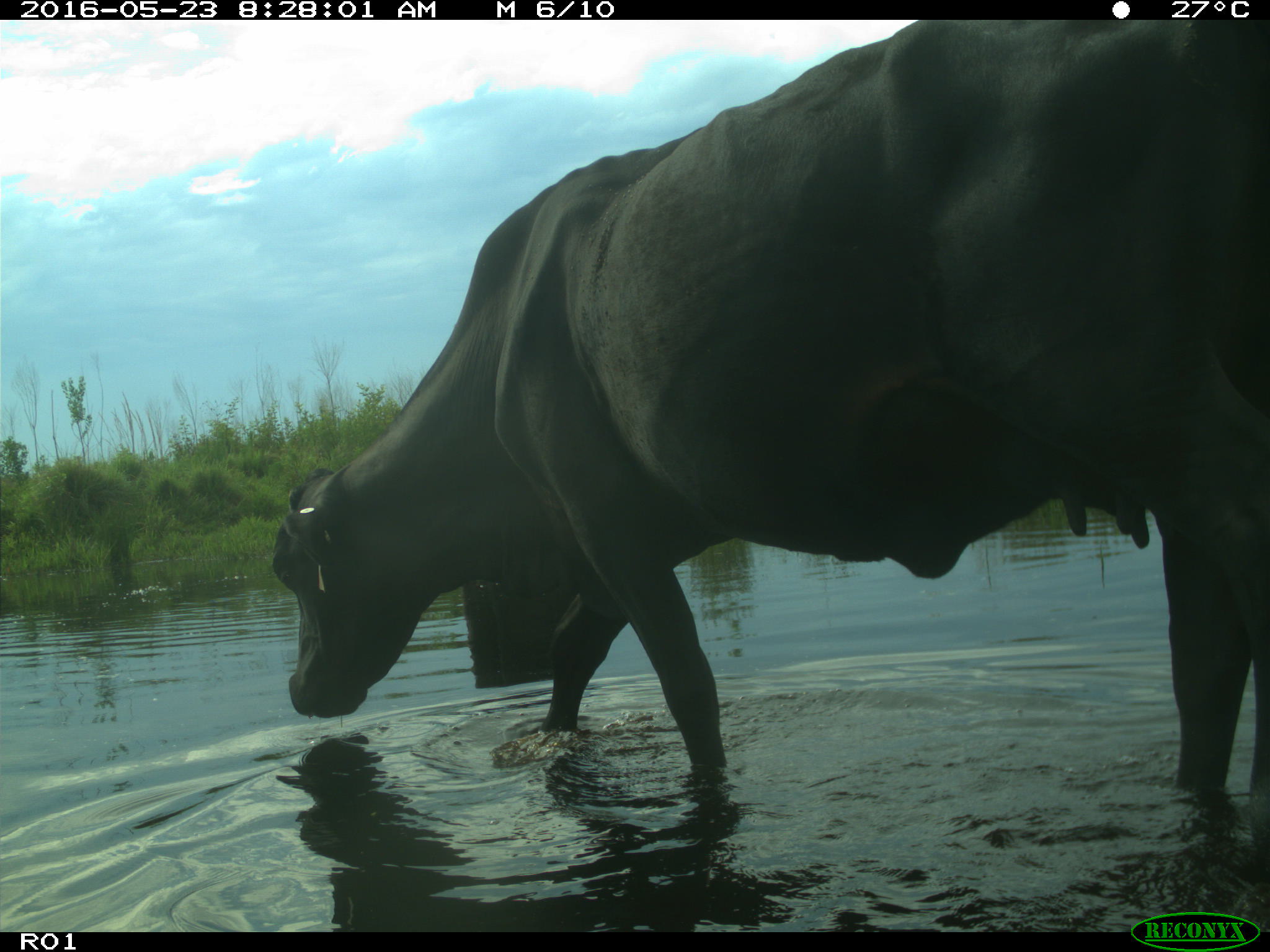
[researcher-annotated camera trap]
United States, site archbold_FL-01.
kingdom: Animalia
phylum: Chordata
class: Mammalia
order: Artiodactyla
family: Bovidae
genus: Bos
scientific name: Bos taurus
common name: domestic cow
Bos taurus (domestic cow).